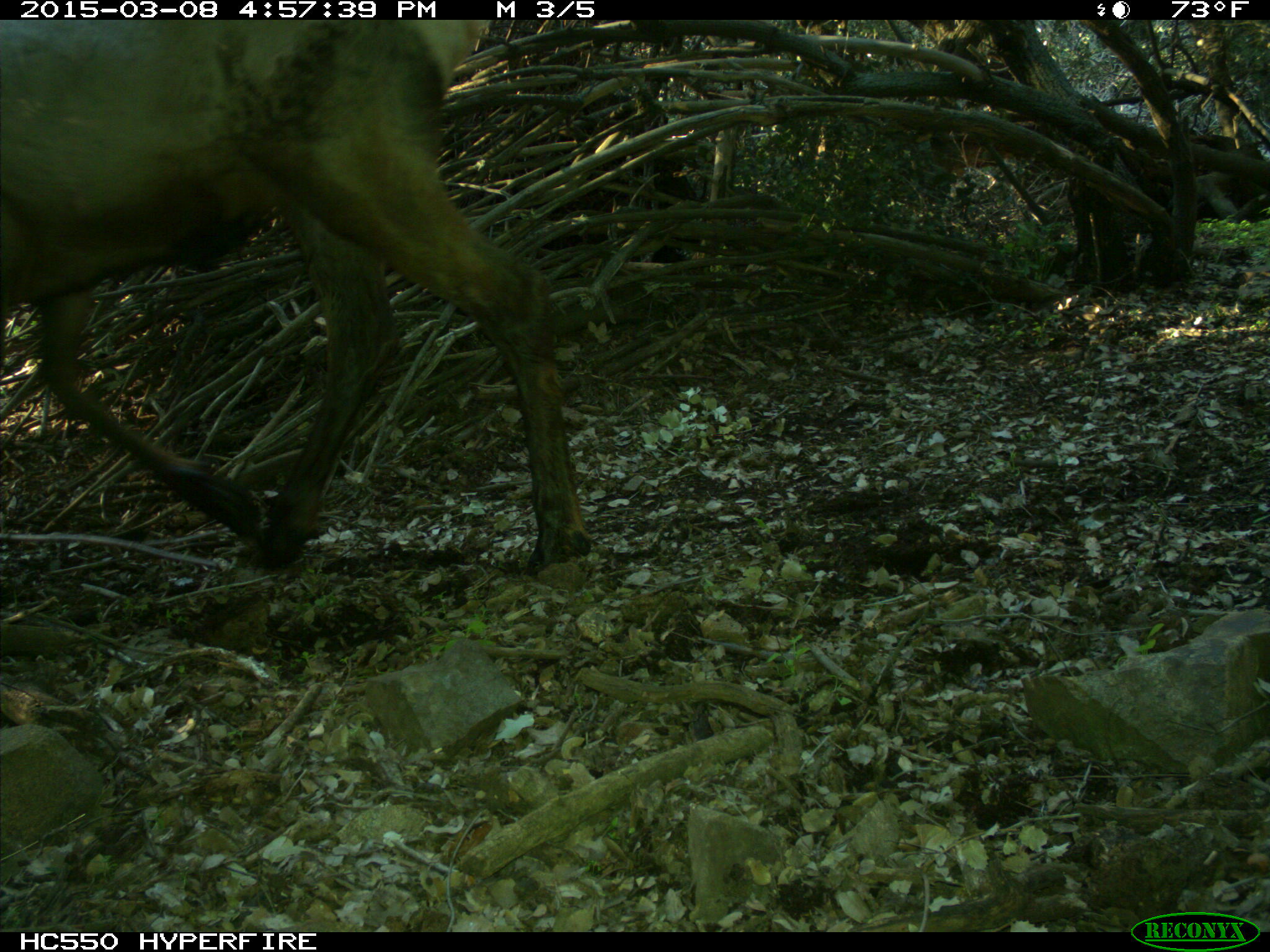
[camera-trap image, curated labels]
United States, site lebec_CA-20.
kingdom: Animalia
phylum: Chordata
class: Mammalia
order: Artiodactyla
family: Cervidae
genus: Cervus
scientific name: Cervus canadensis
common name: elk